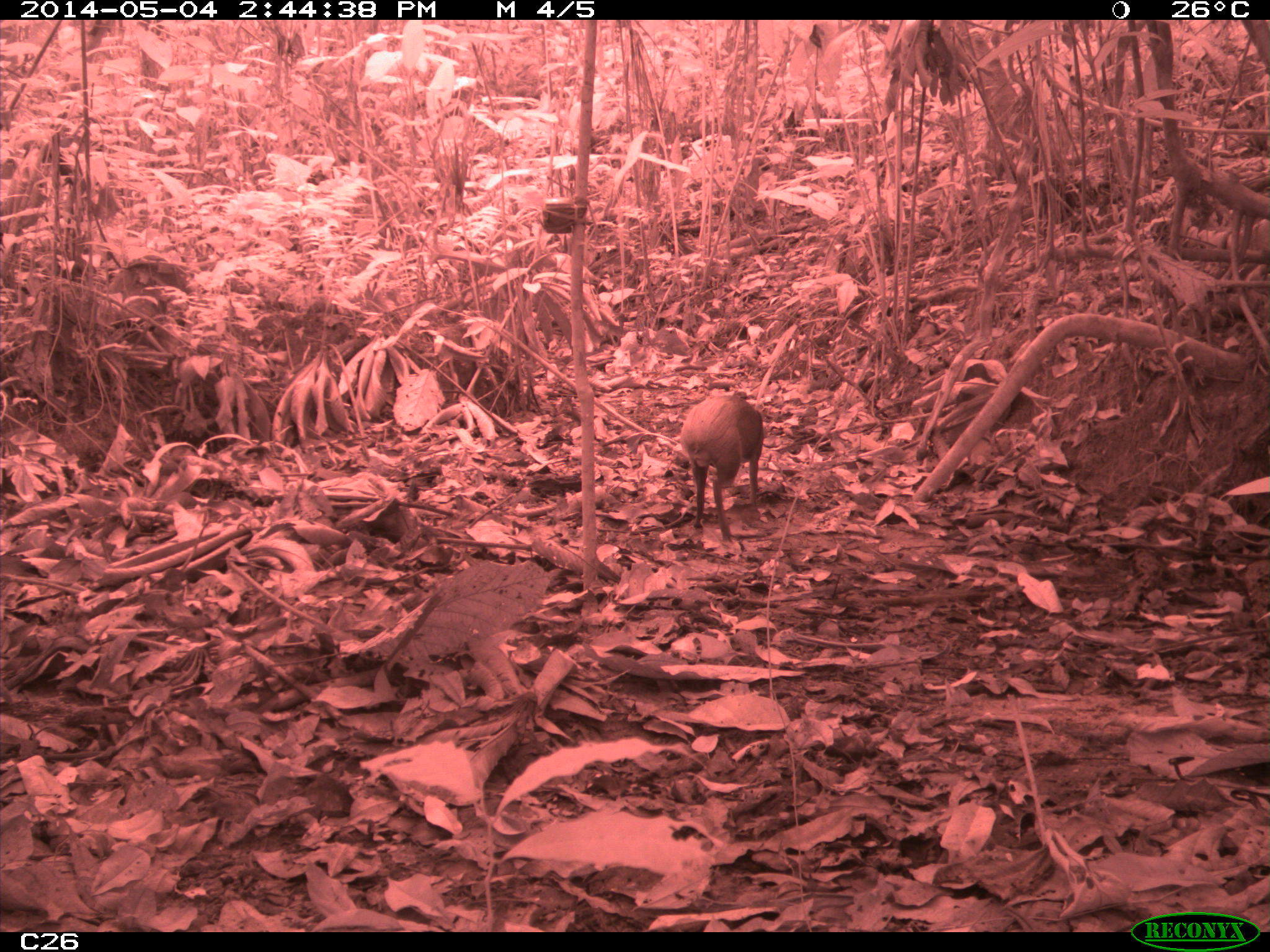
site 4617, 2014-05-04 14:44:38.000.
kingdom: Animalia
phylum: Chordata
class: Mammalia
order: Rodentia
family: Dasyproctidae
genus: Dasyprocta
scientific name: Dasyprocta leporina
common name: red-rumped agouti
Dasyprocta leporina (red-rumped agouti), count 1, age adult, sex male.